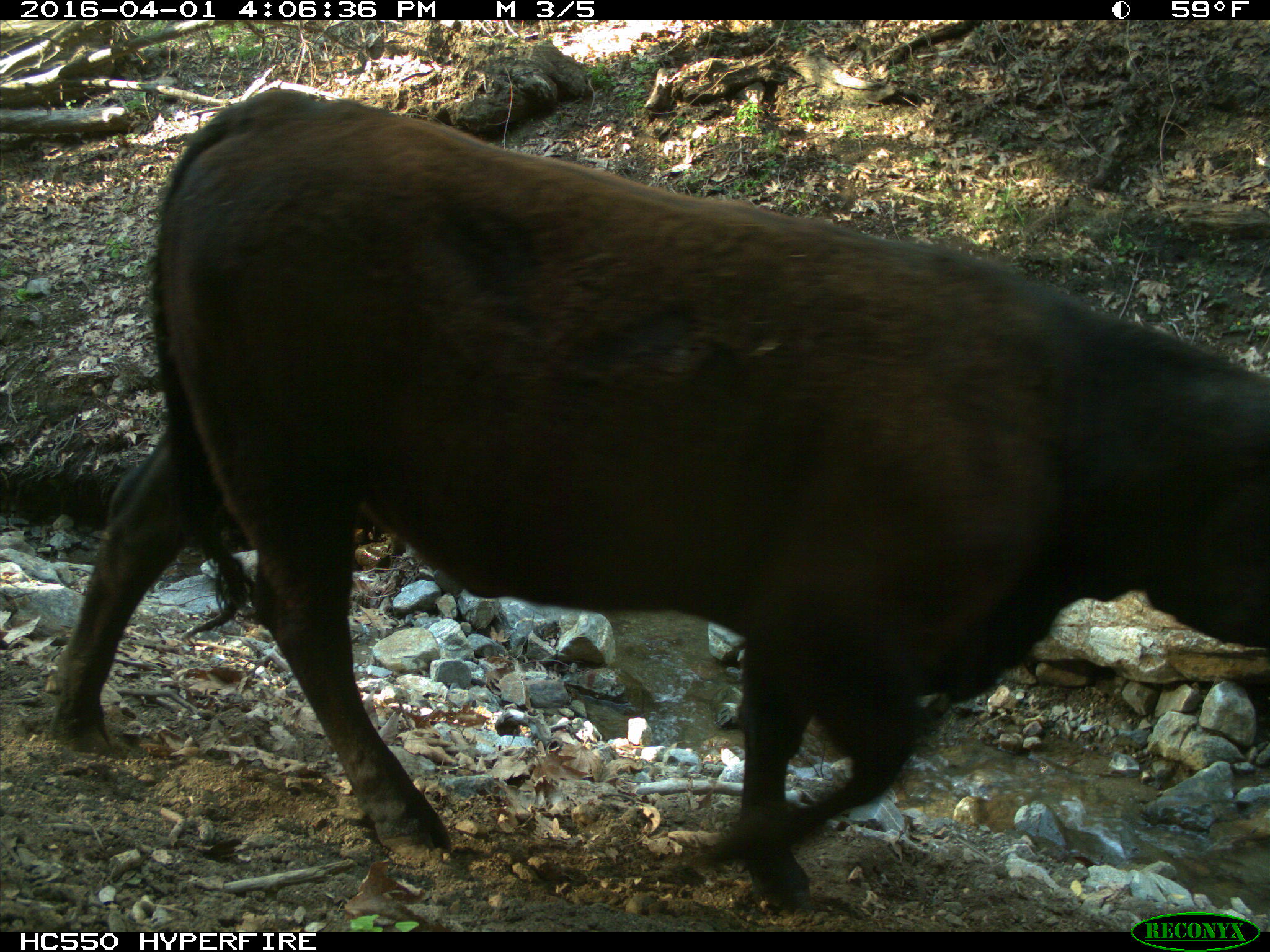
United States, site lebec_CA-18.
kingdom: Animalia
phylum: Chordata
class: Mammalia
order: Artiodactyla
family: Bovidae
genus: Bos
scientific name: Bos taurus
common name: domestic cow